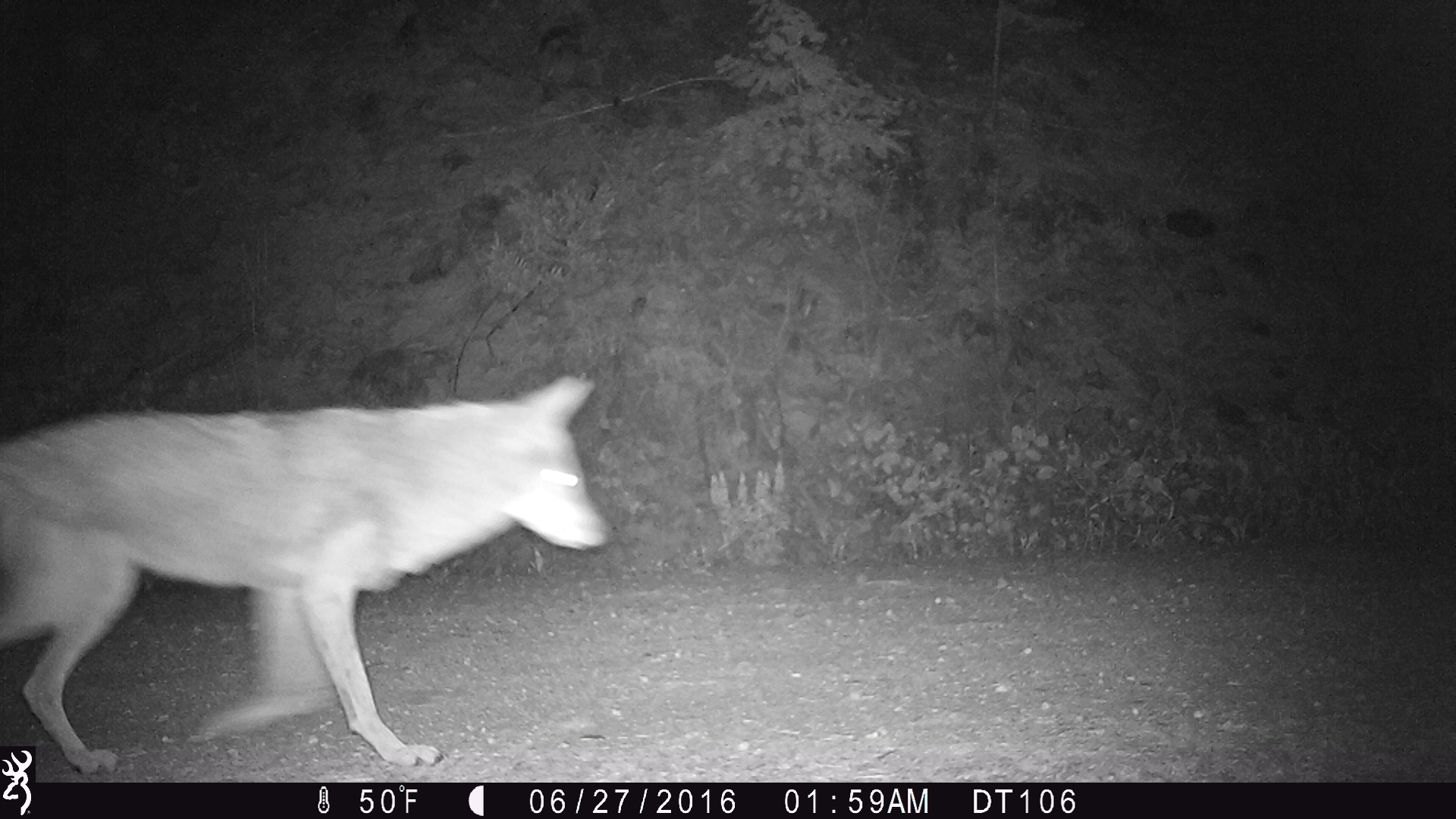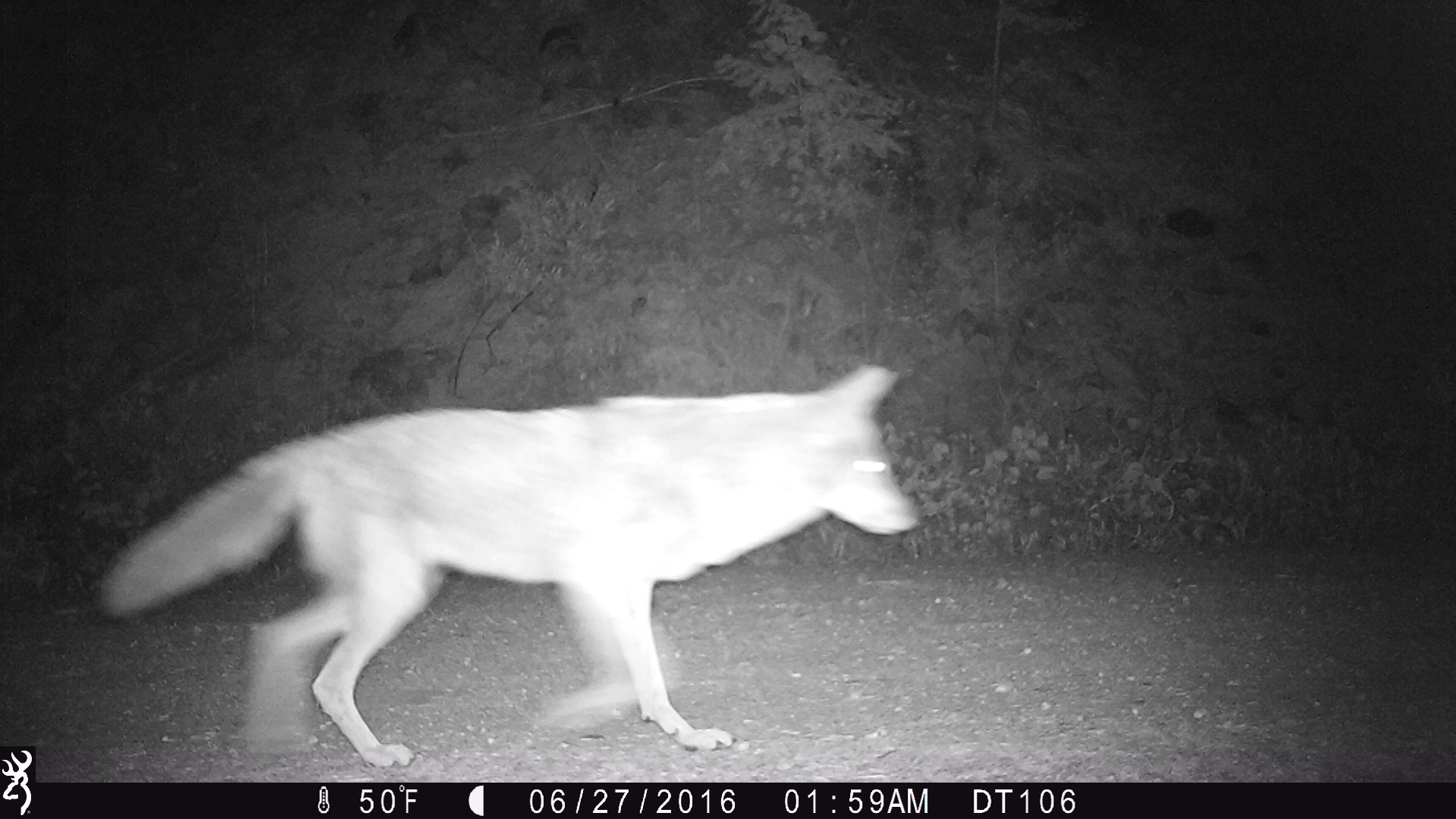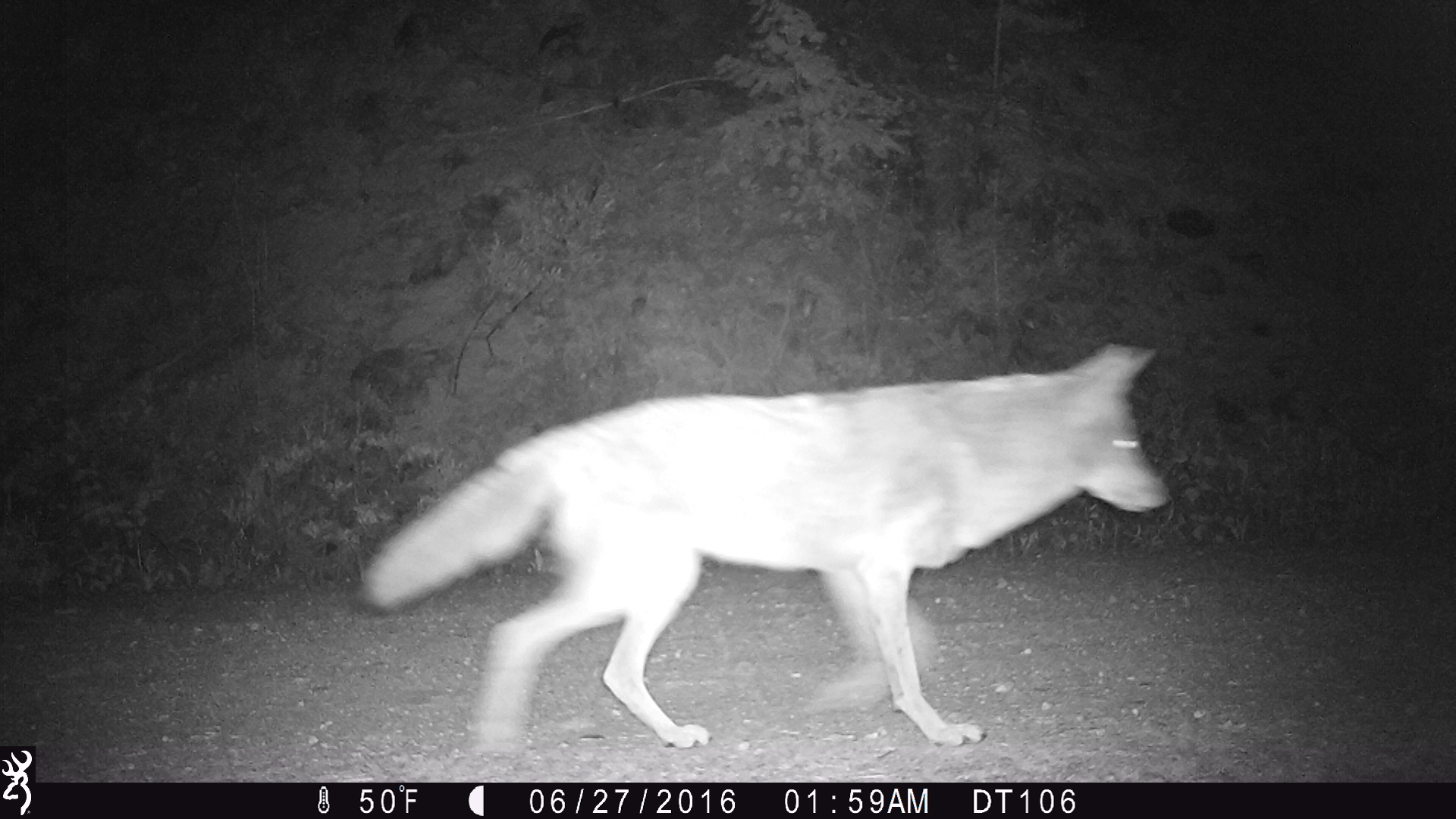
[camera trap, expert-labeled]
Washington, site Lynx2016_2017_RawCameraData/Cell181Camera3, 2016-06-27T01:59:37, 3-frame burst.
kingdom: Animalia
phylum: Chordata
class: Mammalia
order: Carnivora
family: Canidae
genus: Canis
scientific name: Canis latrans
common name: coyote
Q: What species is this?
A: Canis latrans (coyote).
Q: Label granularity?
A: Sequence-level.